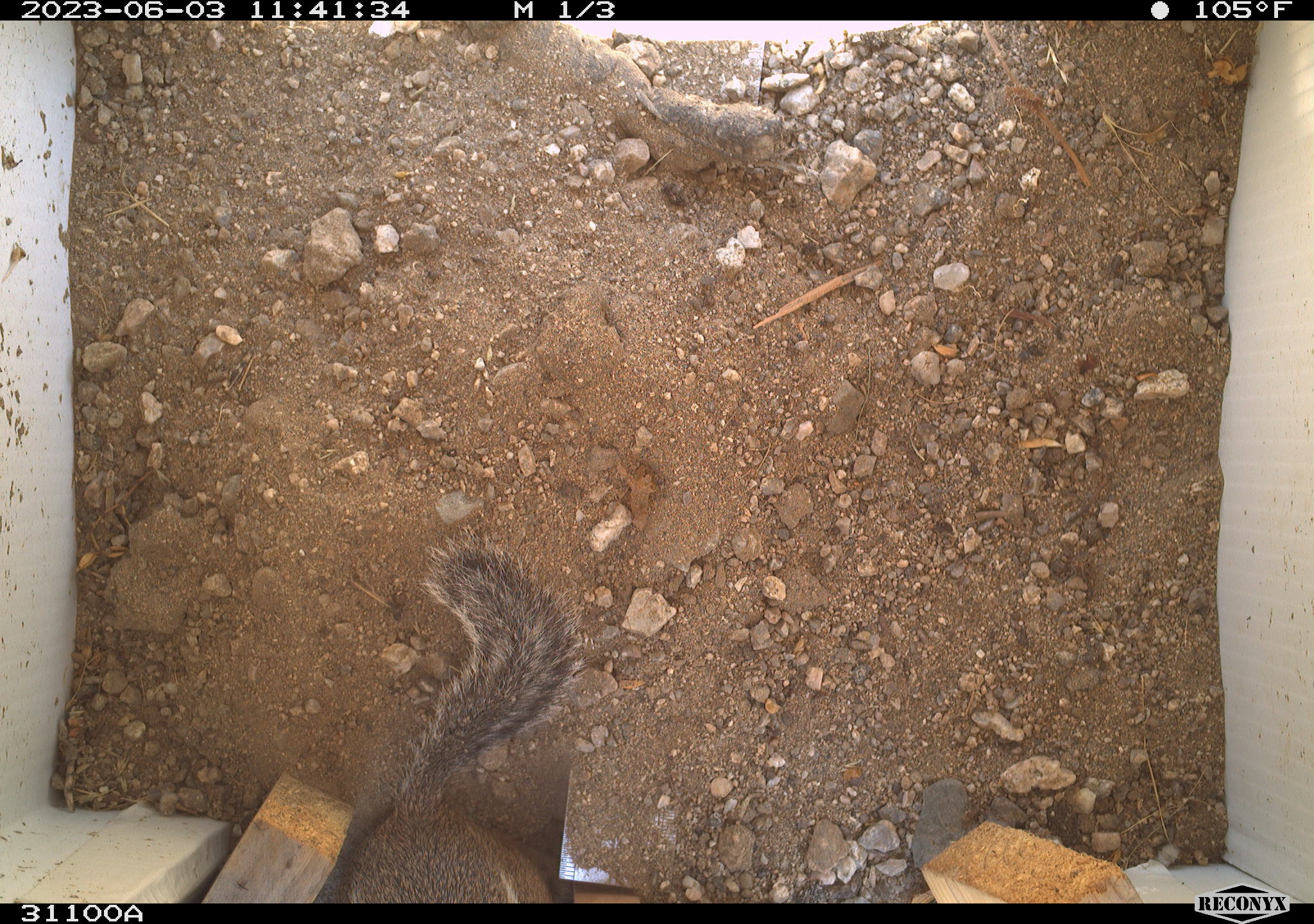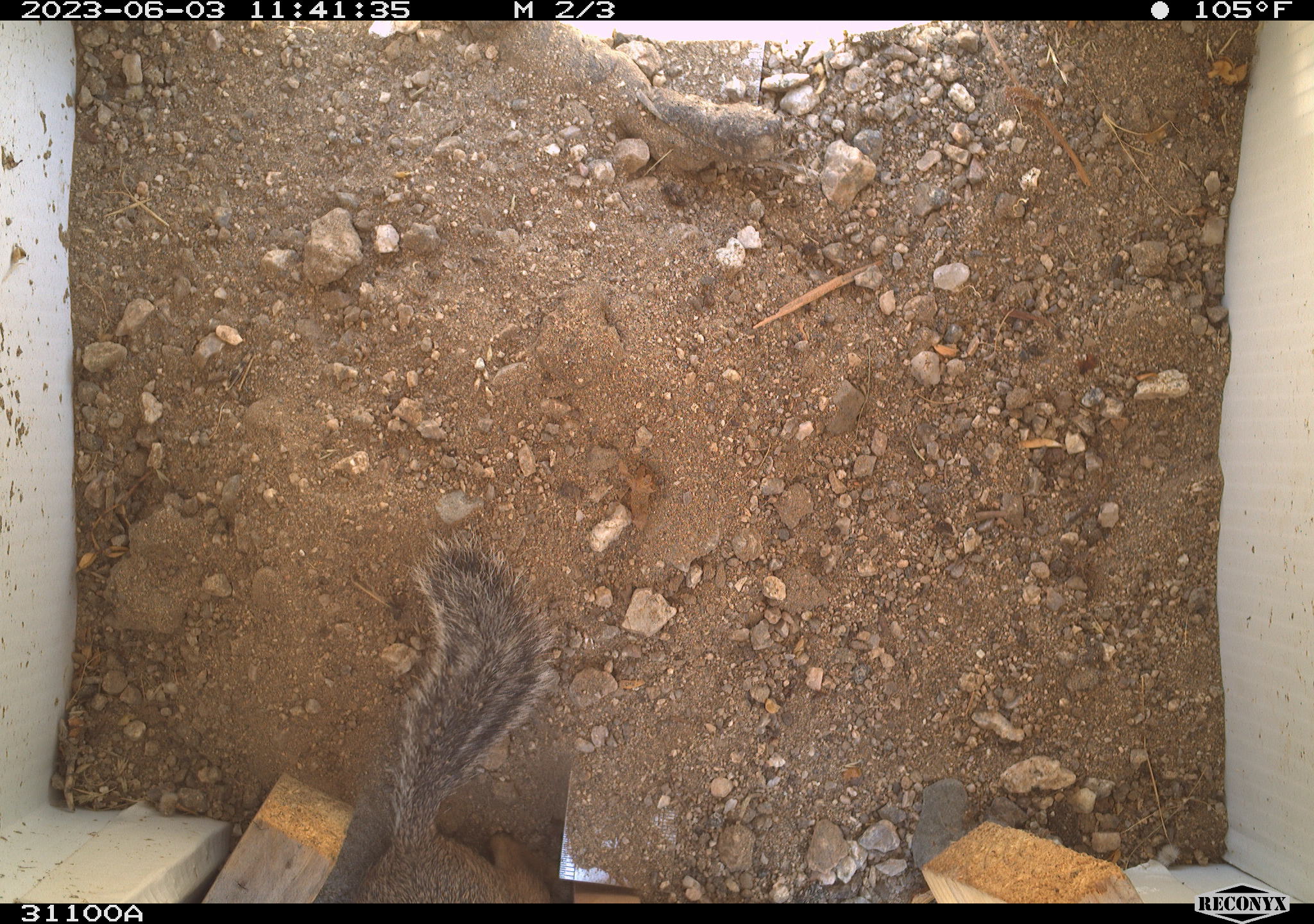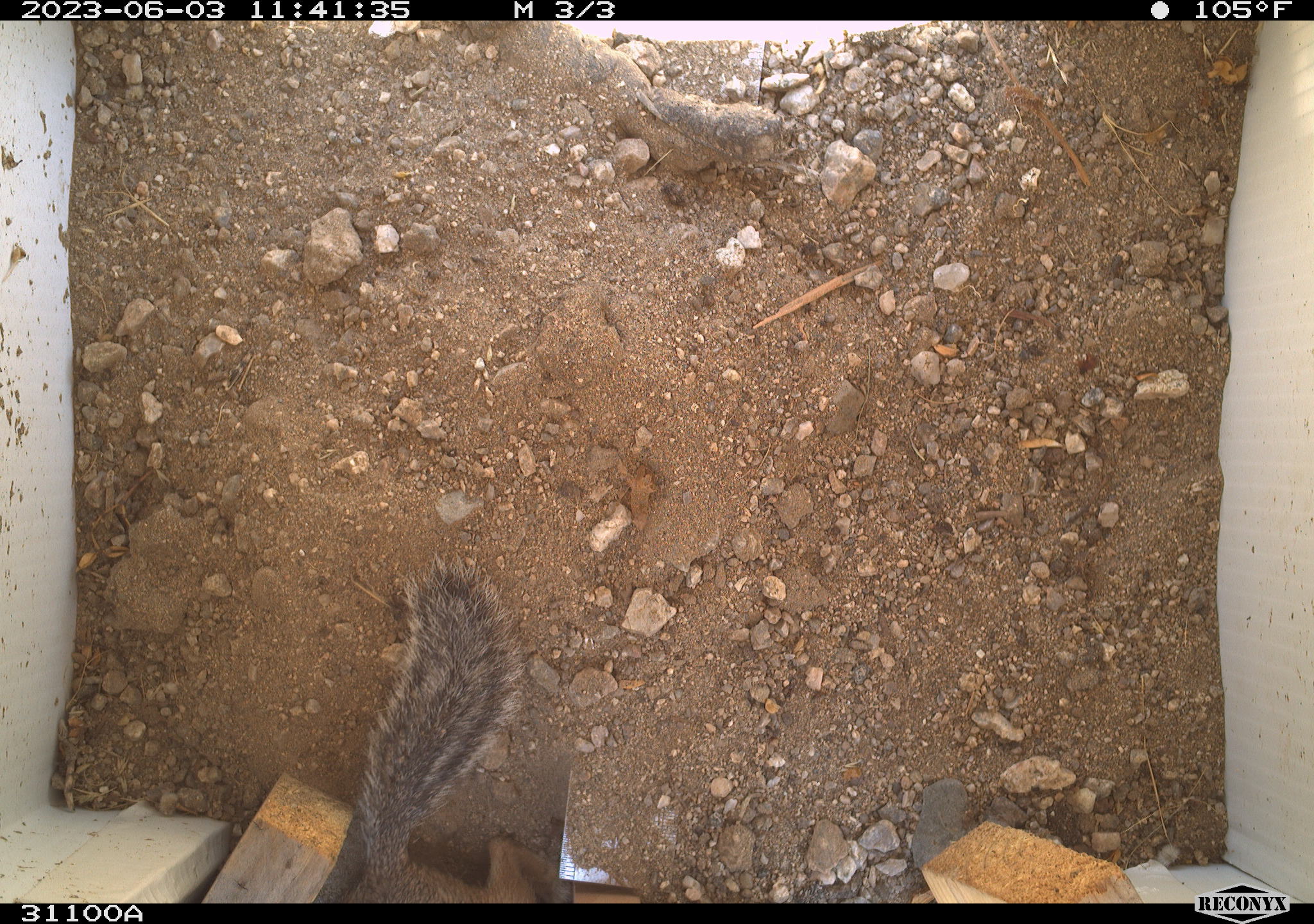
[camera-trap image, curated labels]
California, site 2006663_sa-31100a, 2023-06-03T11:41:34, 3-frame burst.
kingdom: Animalia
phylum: Chordata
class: Mammalia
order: Rodentia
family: Sciuridae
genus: Ammospermophilus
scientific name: Ammospermophilus leucurus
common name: white-tailed antelope squirrel